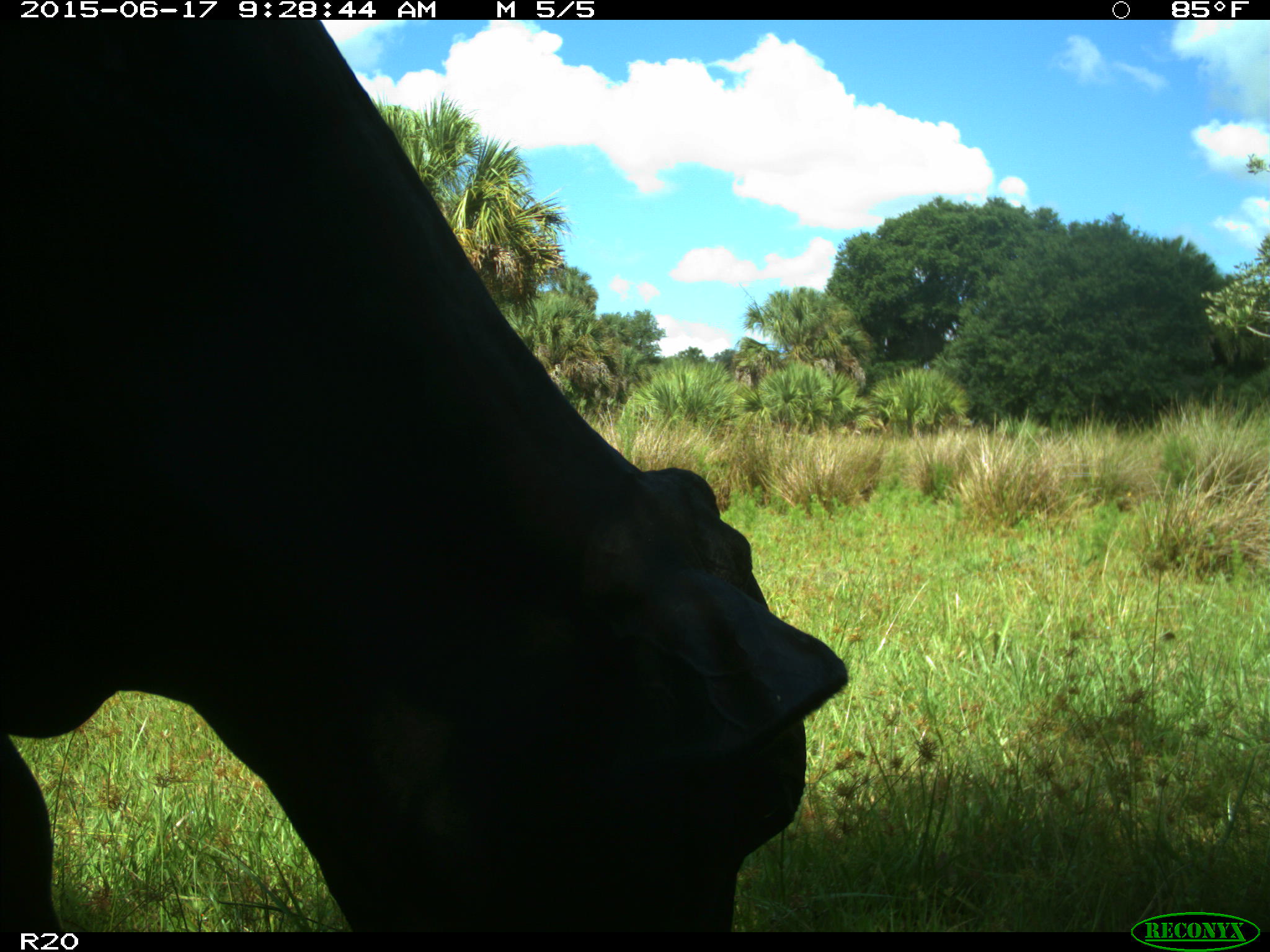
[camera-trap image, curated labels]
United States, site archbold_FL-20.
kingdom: Animalia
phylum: Chordata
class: Mammalia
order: Artiodactyla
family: Bovidae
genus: Bos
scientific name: Bos taurus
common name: domestic cow